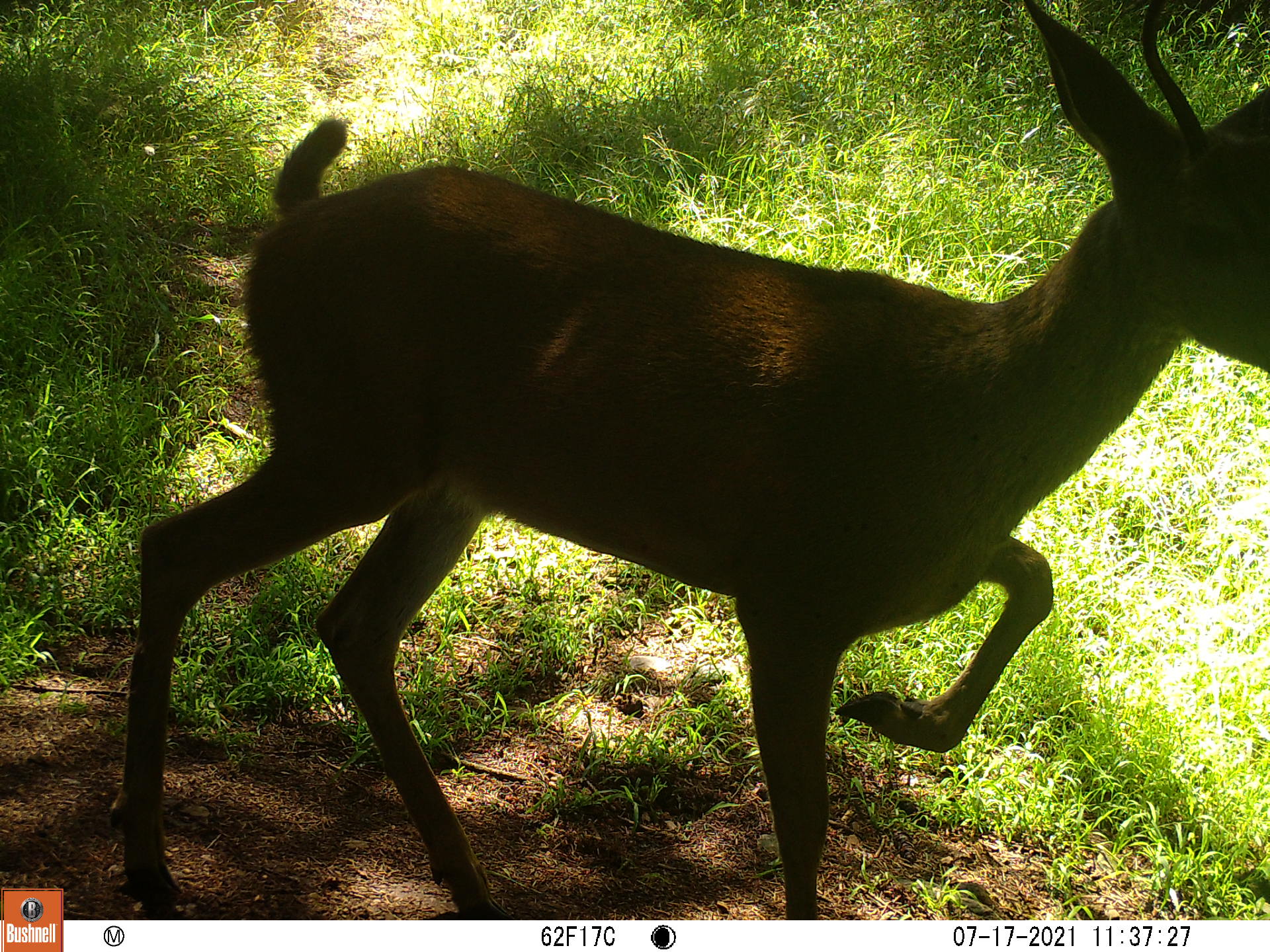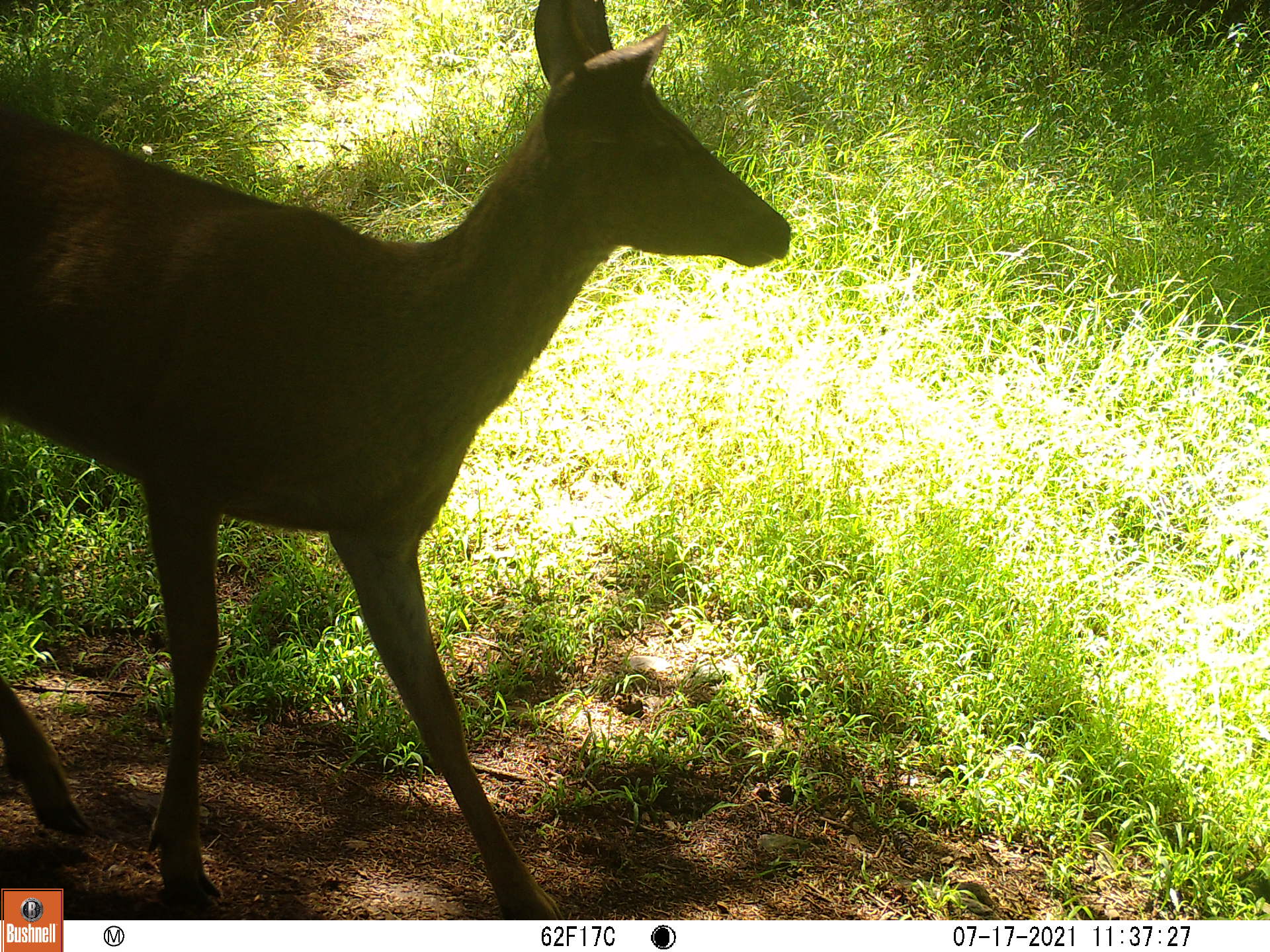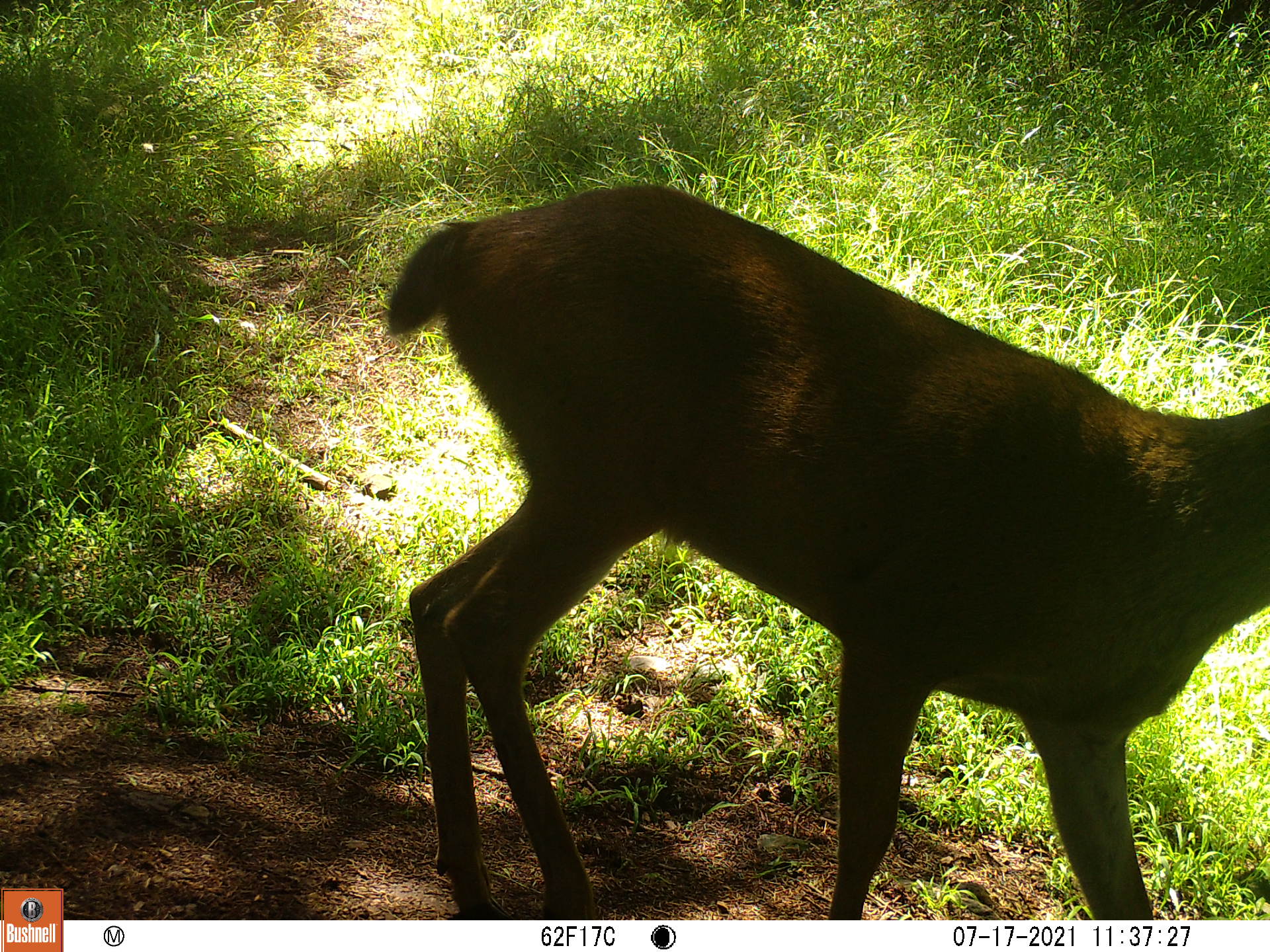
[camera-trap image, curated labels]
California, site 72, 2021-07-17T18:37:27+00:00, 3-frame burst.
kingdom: Animalia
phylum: Chordata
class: Mammalia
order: Artiodactyla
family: Cervidae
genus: Odocoileus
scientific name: Odocoileus hemionus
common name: mule deer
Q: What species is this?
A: Mule deer (Odocoileus hemionus).